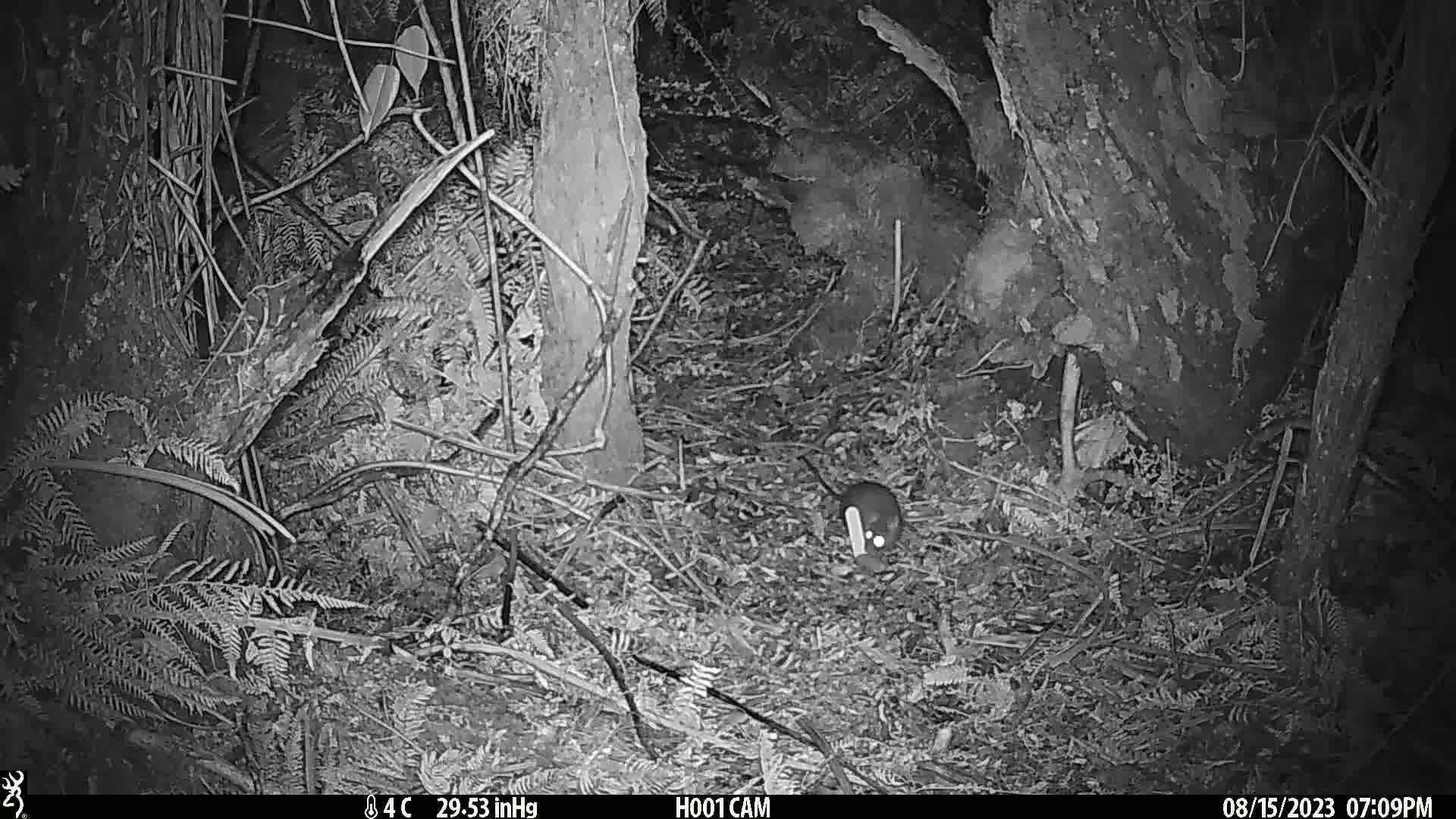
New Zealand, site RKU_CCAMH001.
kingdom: Animalia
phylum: Chordata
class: Mammalia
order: Rodentia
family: Muridae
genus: Rattus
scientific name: Rattus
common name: rat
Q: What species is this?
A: Rat (Rattus).